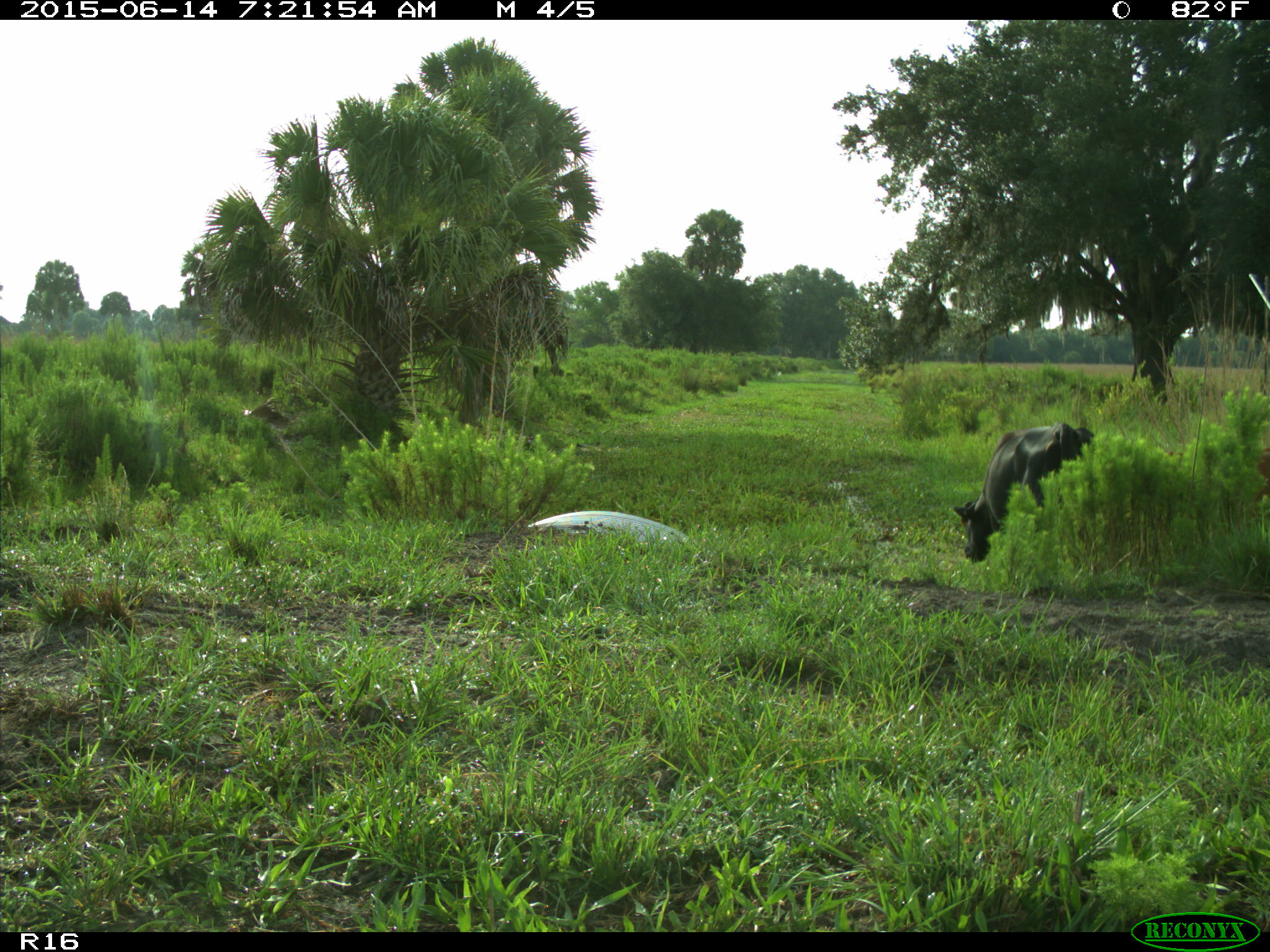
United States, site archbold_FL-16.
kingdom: Animalia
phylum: Chordata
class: Mammalia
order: Artiodactyla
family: Bovidae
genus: Bos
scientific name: Bos taurus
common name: domestic cow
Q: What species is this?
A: Bos taurus (domestic cow).